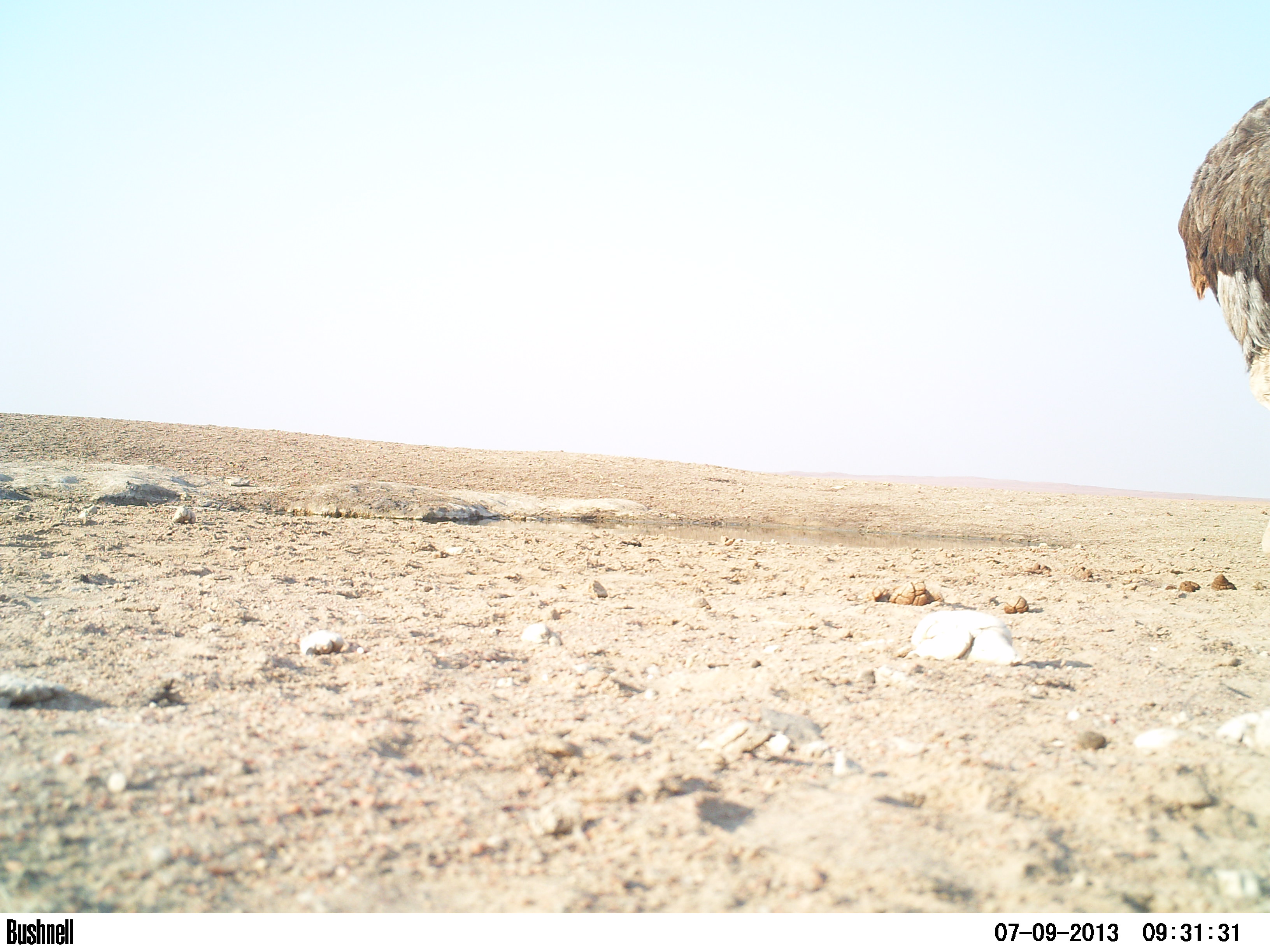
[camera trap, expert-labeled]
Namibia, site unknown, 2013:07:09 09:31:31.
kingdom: Animalia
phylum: Chordata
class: Aves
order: Struthioniformes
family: Struthionidae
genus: Struthio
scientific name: Struthio camelus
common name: common ostrich